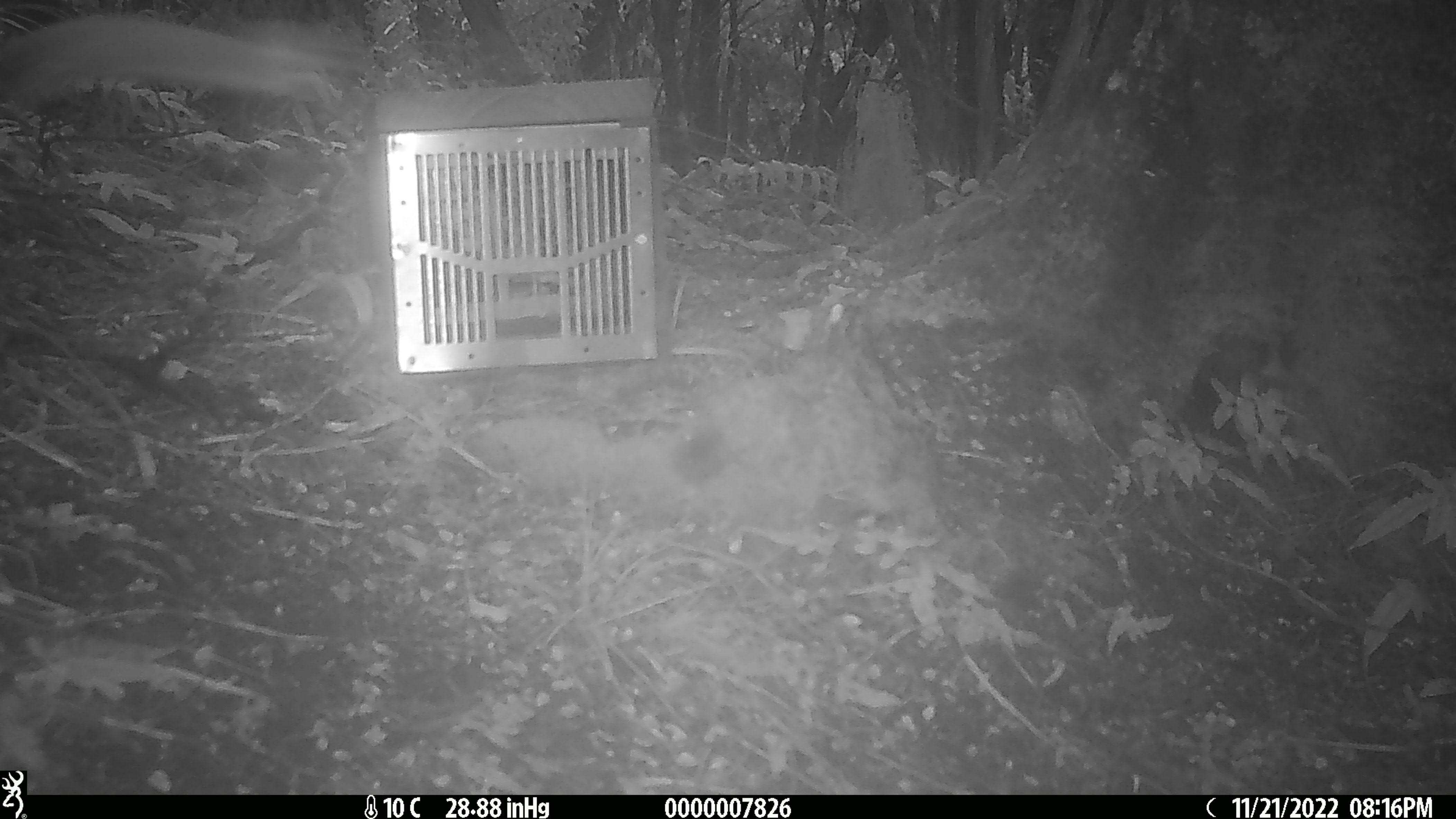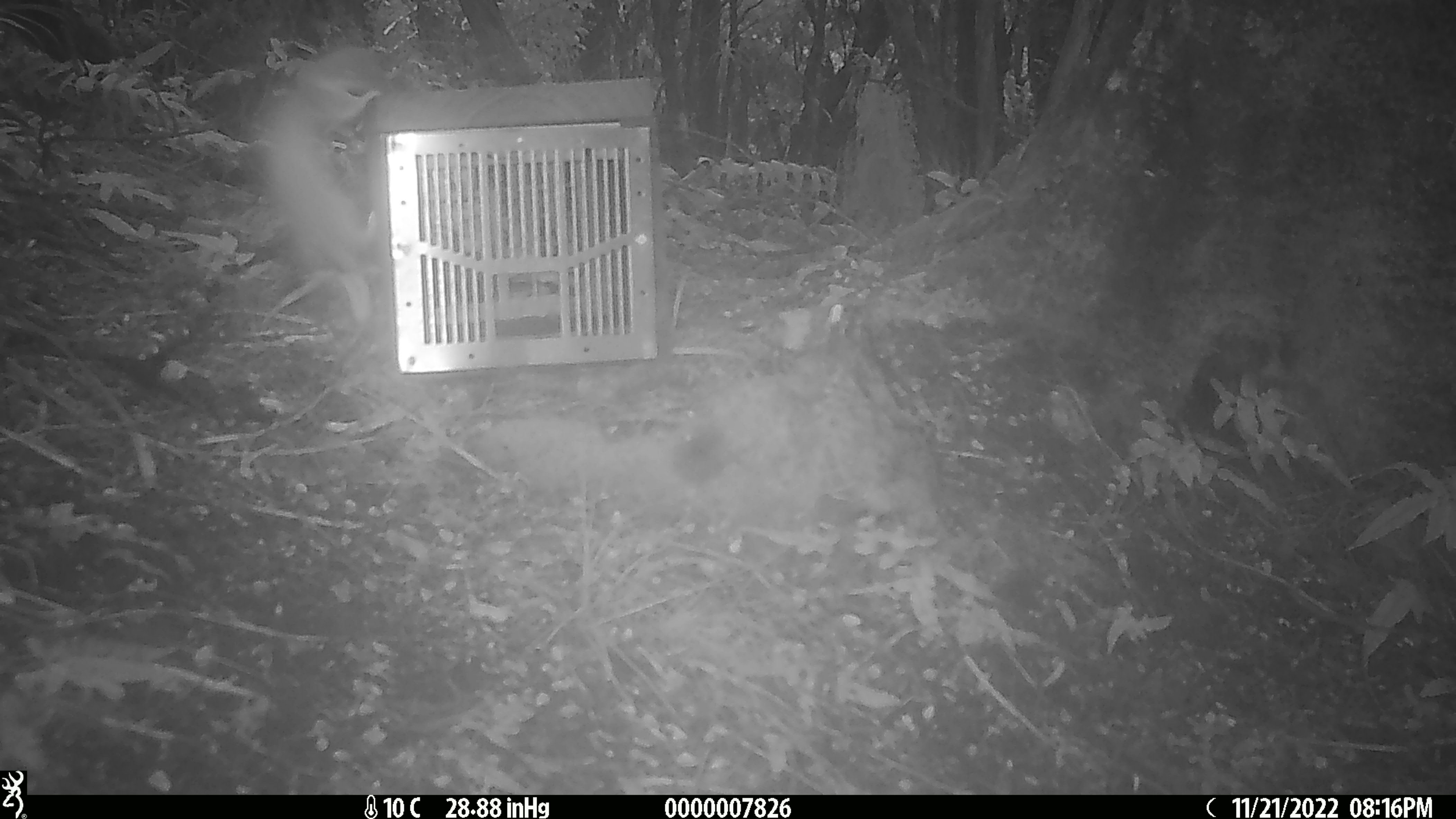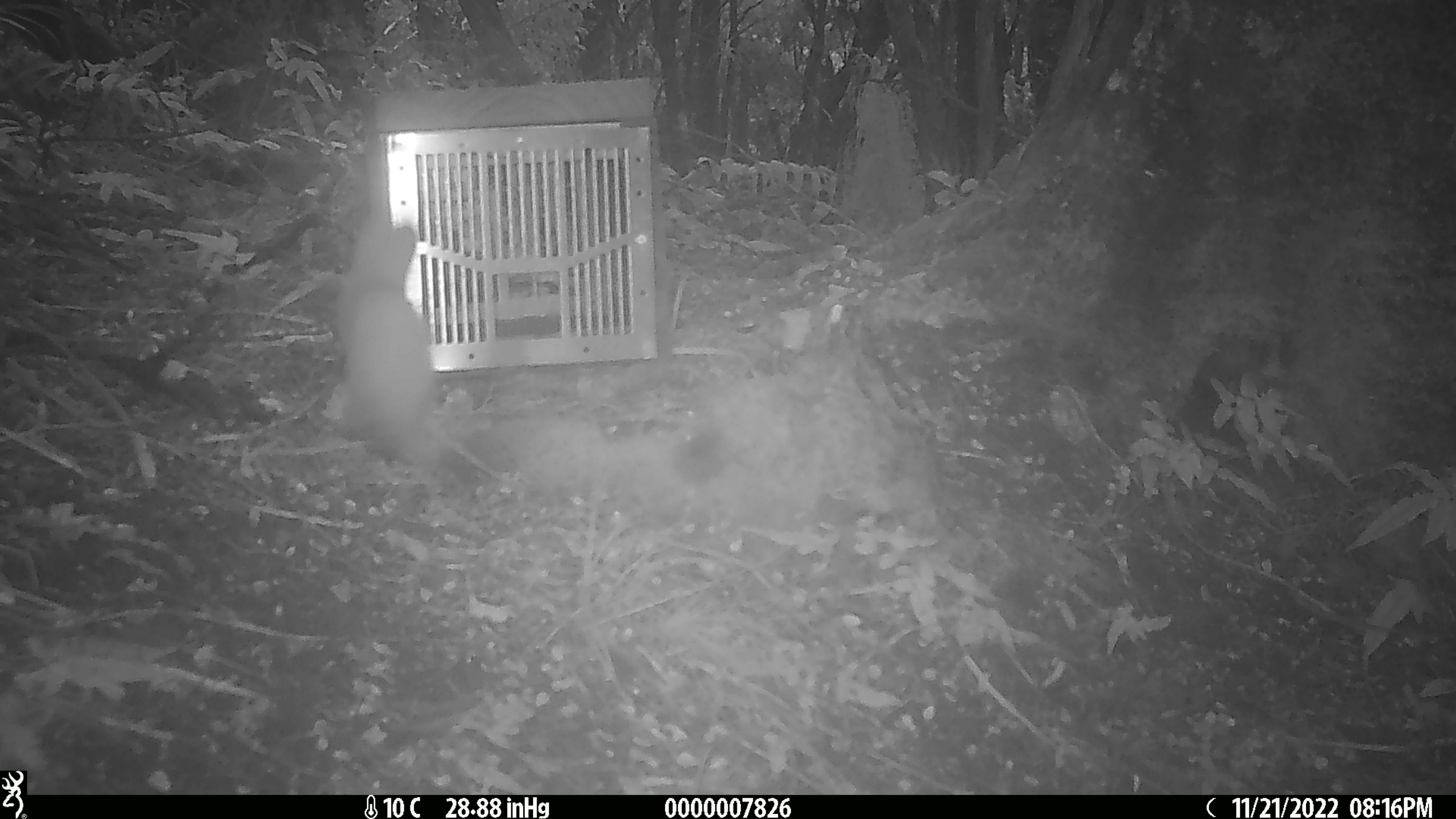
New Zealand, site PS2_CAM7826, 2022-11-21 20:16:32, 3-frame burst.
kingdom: Animalia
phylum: Chordata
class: Mammalia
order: Carnivora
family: Mustelidae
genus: Mustela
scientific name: Mustela erminea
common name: stoat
Stoat (Mustela erminea).